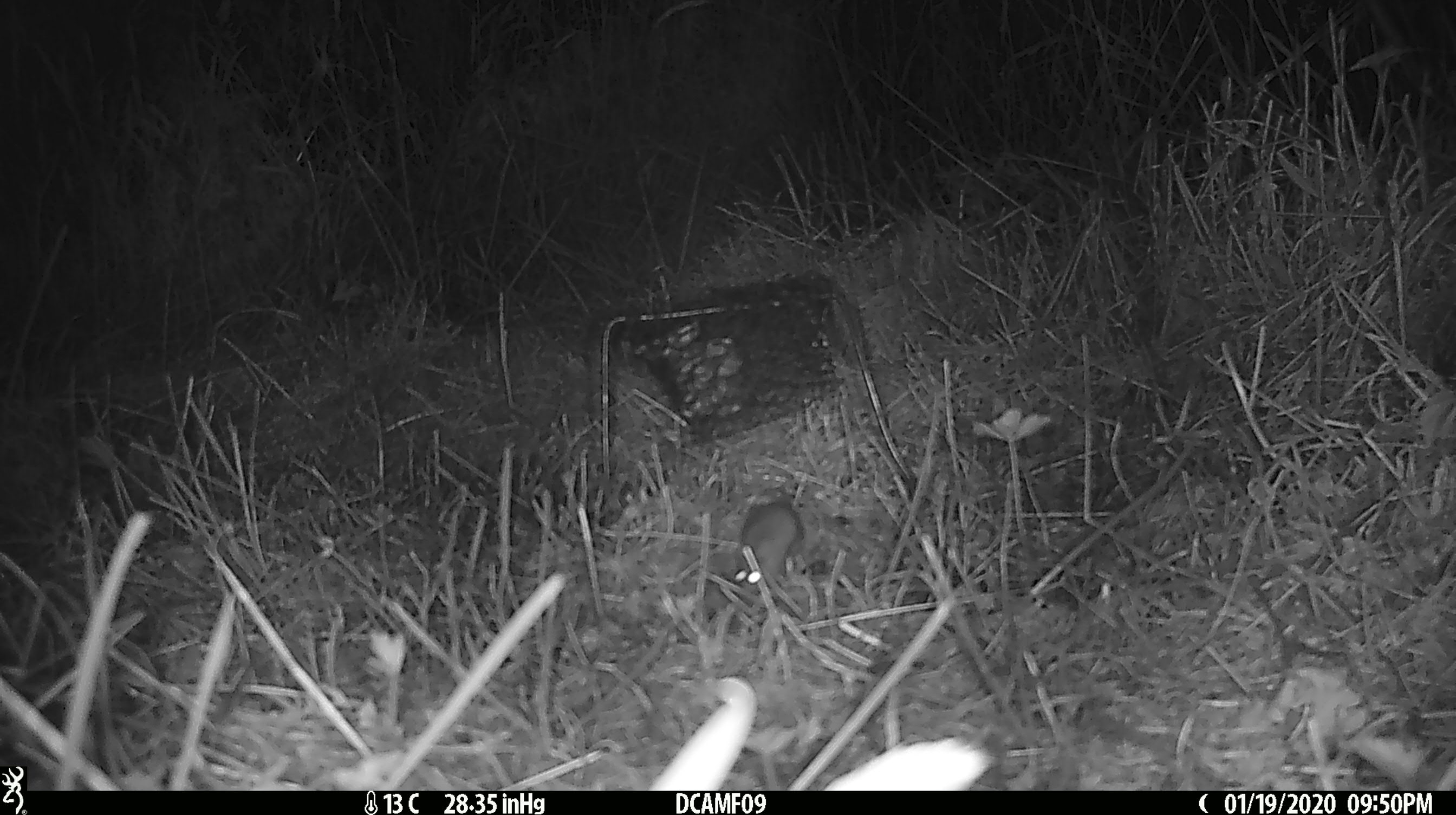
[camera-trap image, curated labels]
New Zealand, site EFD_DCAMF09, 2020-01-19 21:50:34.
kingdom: Animalia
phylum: Chordata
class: Mammalia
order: Rodentia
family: Muridae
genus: Mus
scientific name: Mus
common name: mouse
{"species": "mouse (Mus)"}